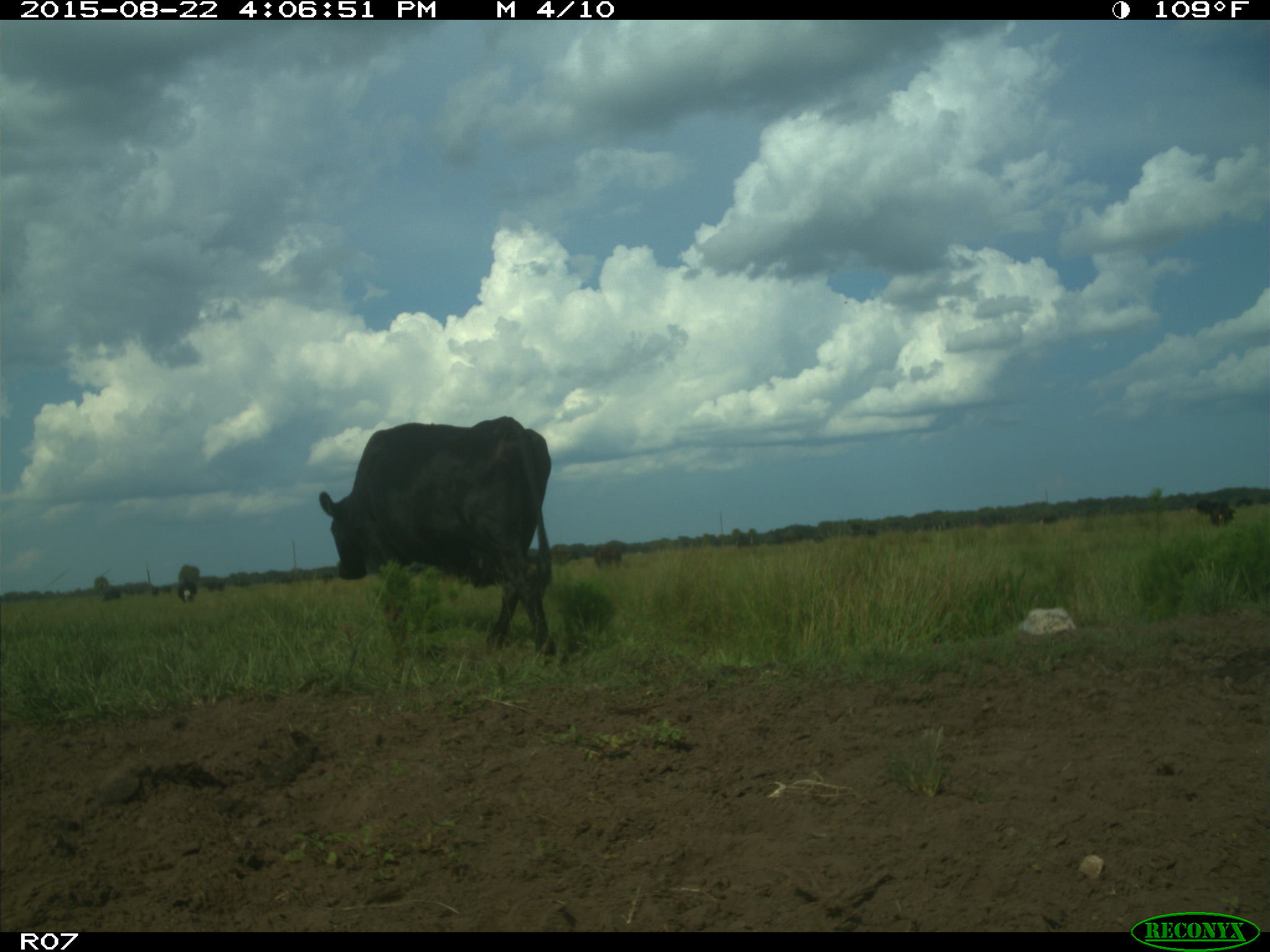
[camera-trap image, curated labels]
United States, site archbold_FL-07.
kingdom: Animalia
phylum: Chordata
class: Mammalia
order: Artiodactyla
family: Bovidae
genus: Bos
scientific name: Bos taurus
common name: domestic cow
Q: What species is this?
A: Bos taurus (domestic cow).